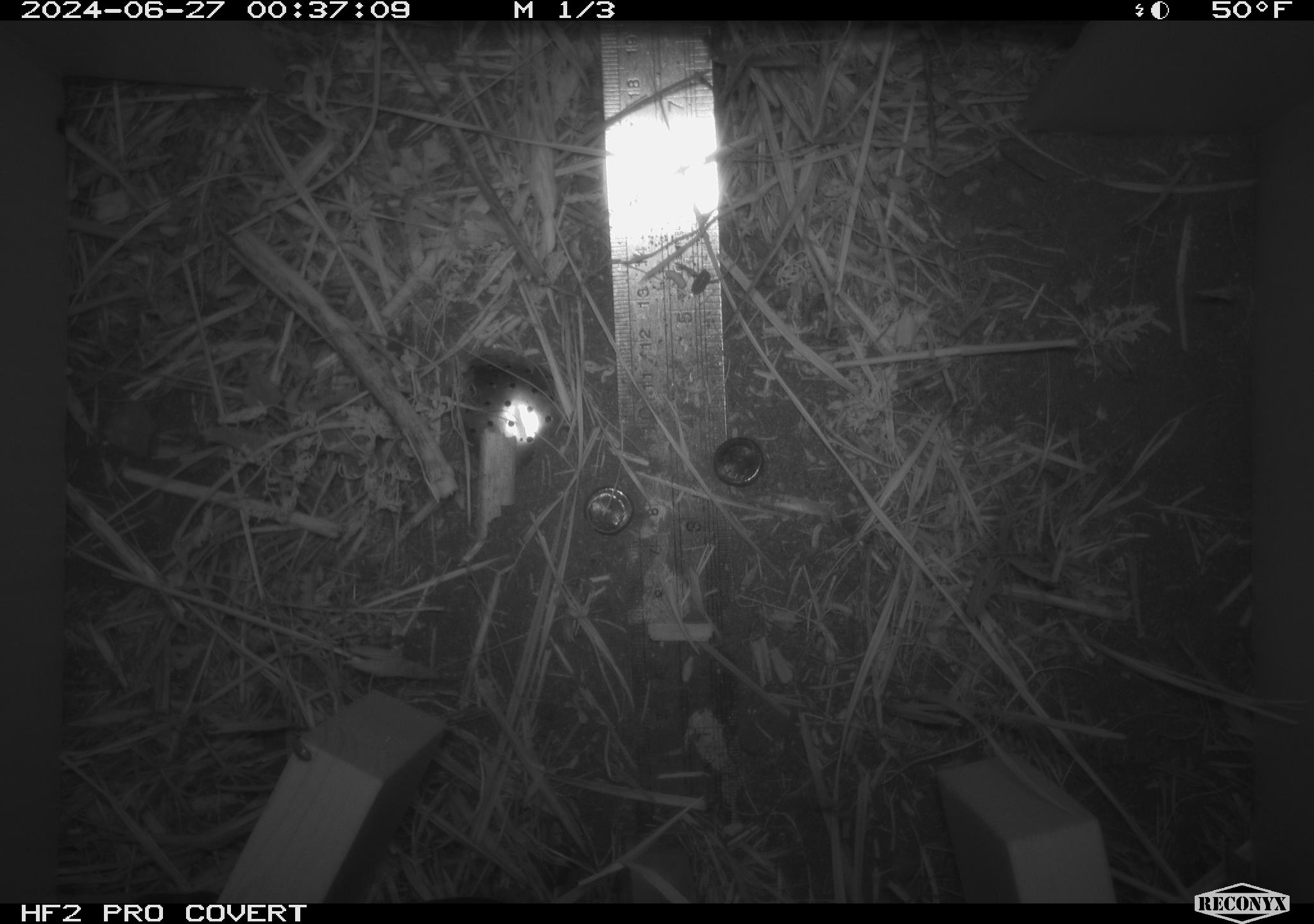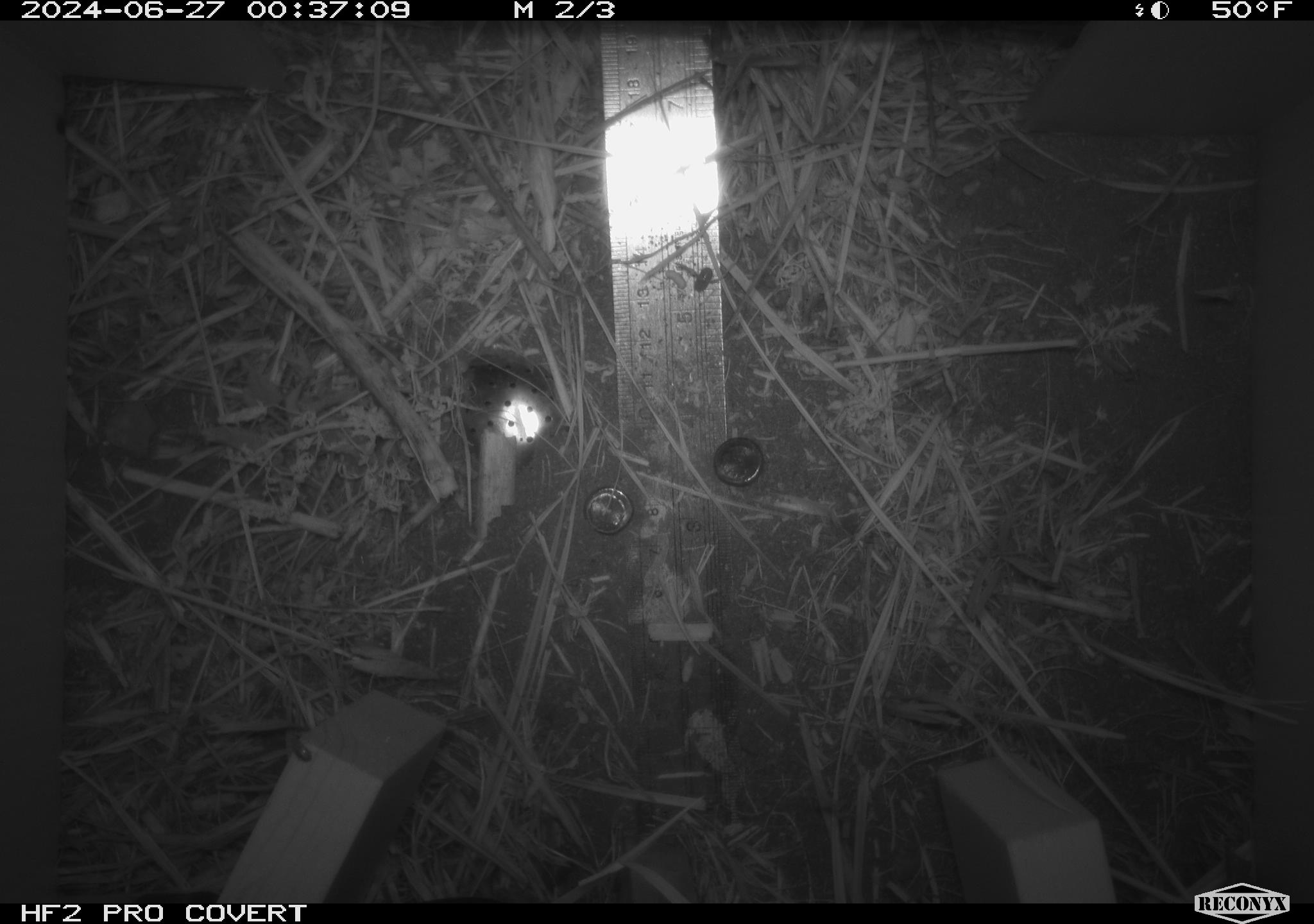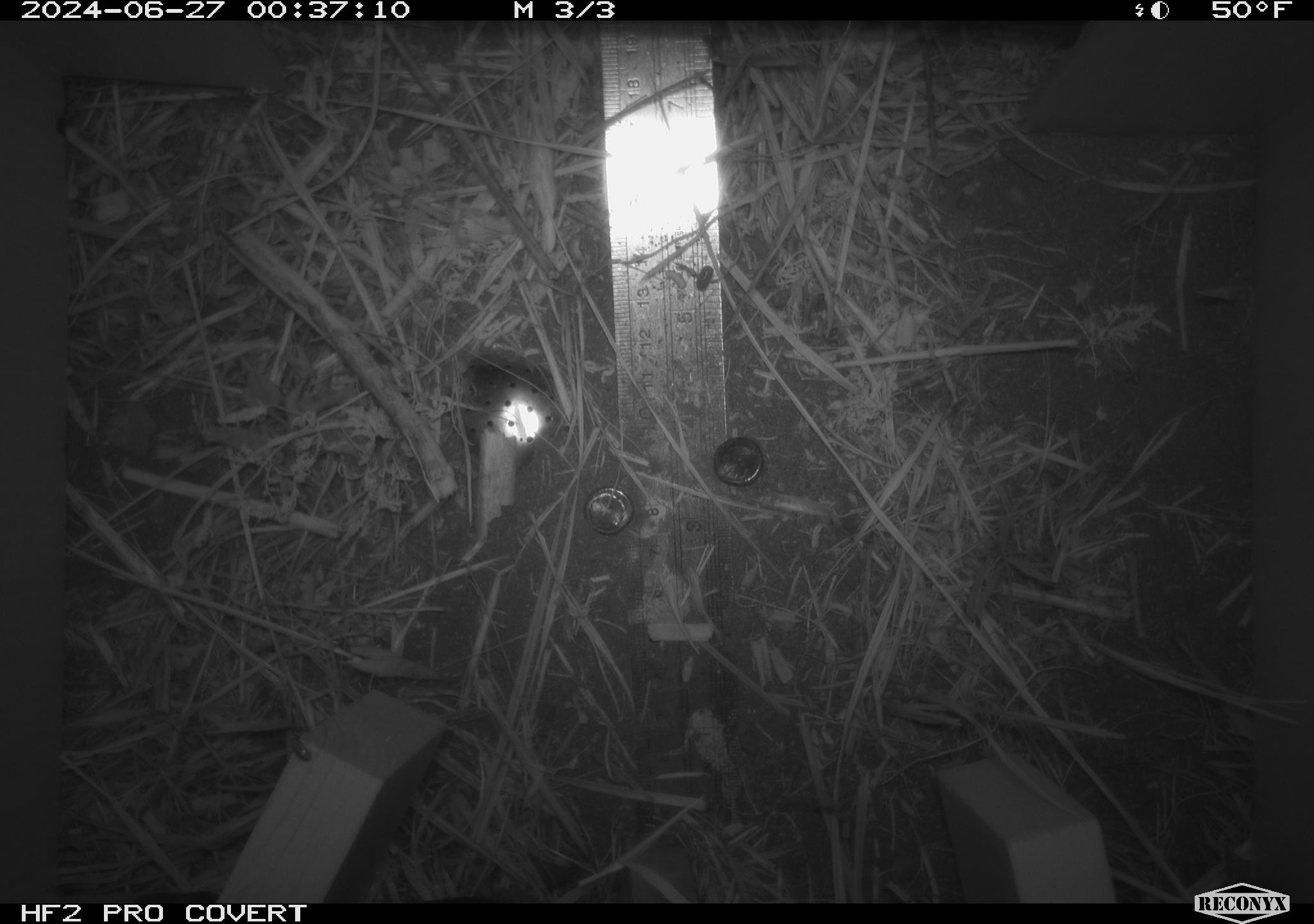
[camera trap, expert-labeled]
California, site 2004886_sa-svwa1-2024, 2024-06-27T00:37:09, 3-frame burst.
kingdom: Animalia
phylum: Arthropoda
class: Malacostraca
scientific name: Malacostraca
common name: amphipods, crabs, isopods, krill, lobsters and shrimps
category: malacostracan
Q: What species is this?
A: Malacostracan (amphipods, crabs, isopods, krill, lobsters and shrimps) (Malacostraca).